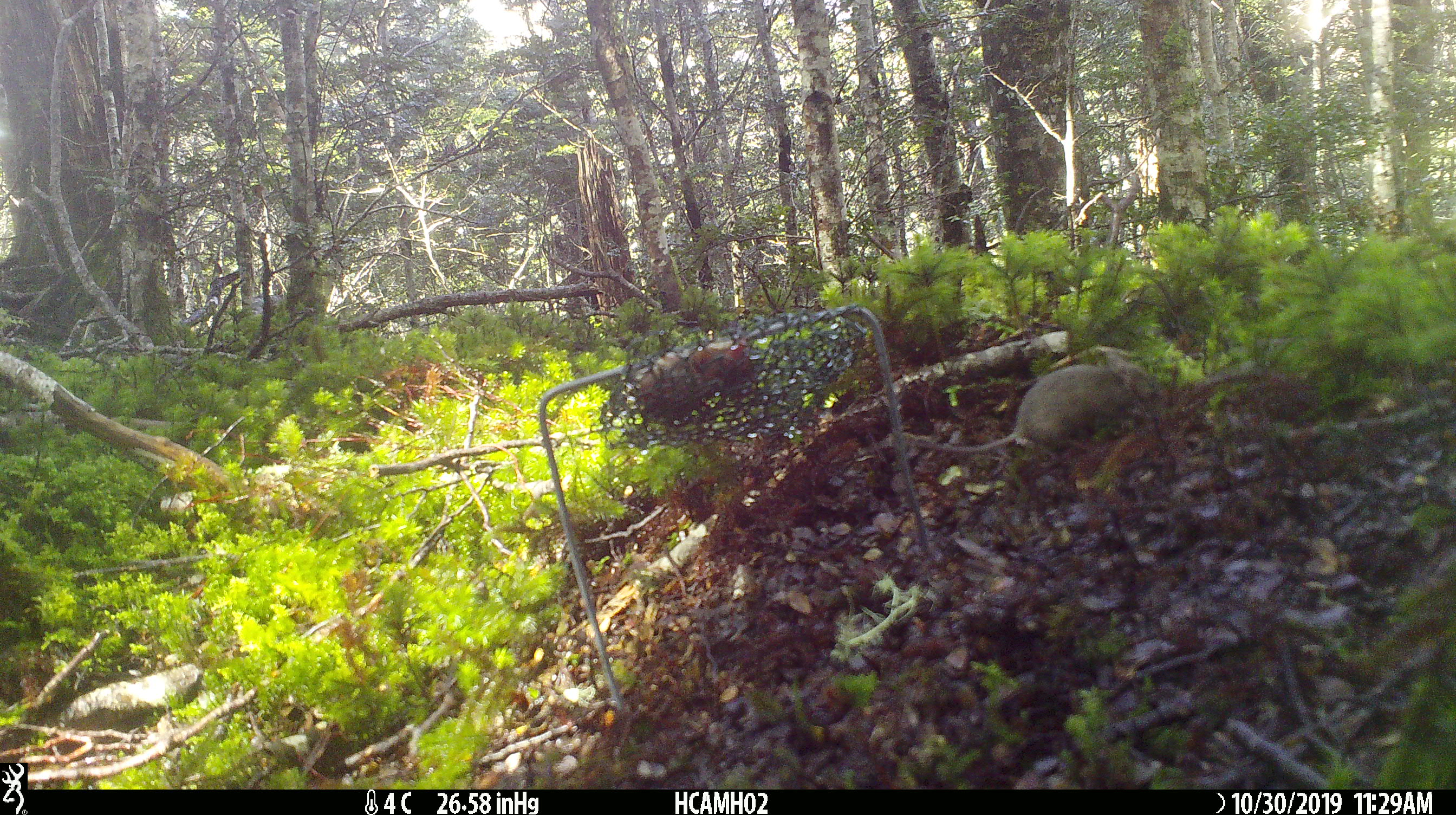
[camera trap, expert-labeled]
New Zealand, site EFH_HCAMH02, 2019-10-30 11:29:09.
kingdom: Animalia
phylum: Chordata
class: Mammalia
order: Rodentia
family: Muridae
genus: Mus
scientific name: Mus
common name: mouse